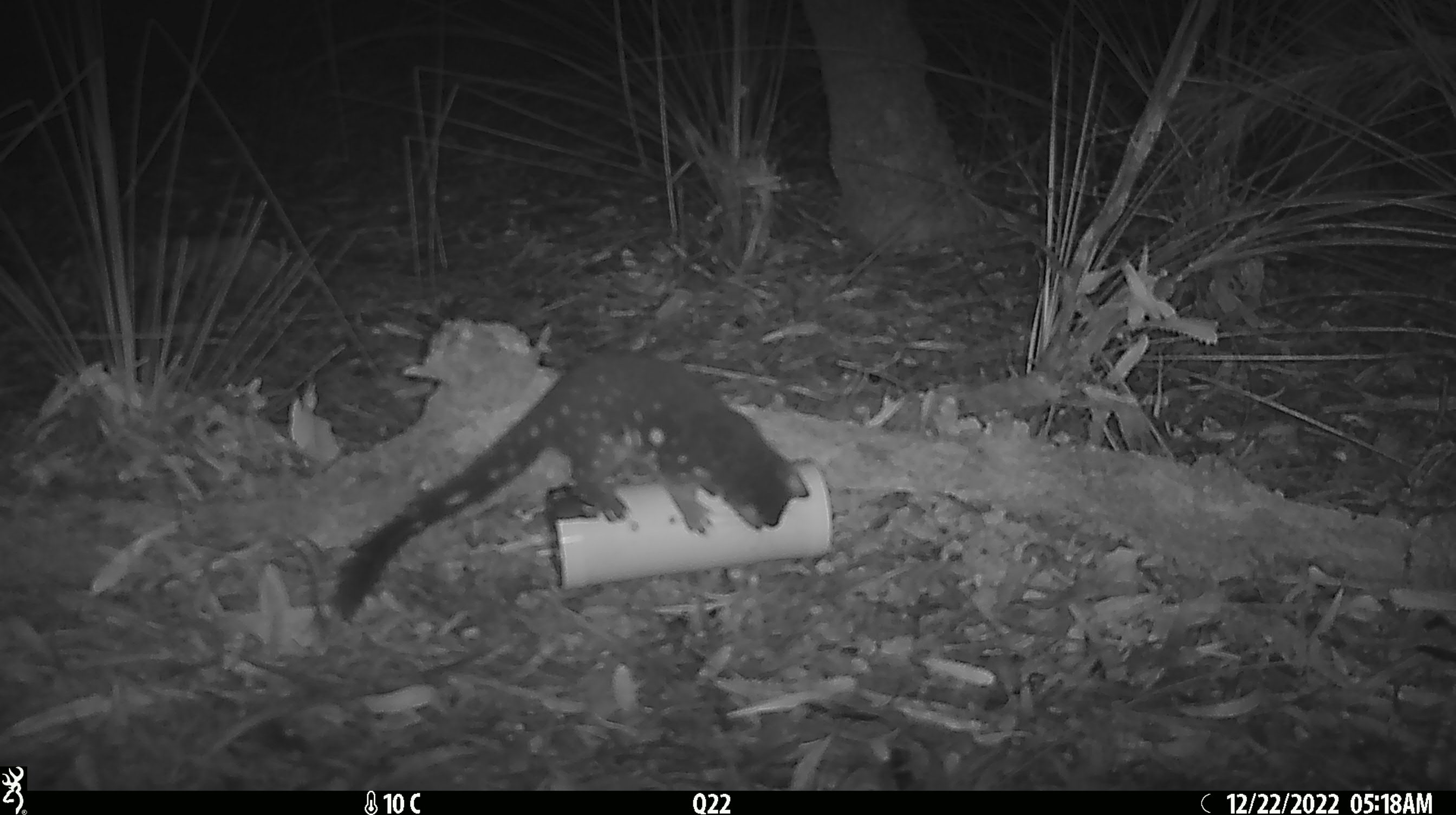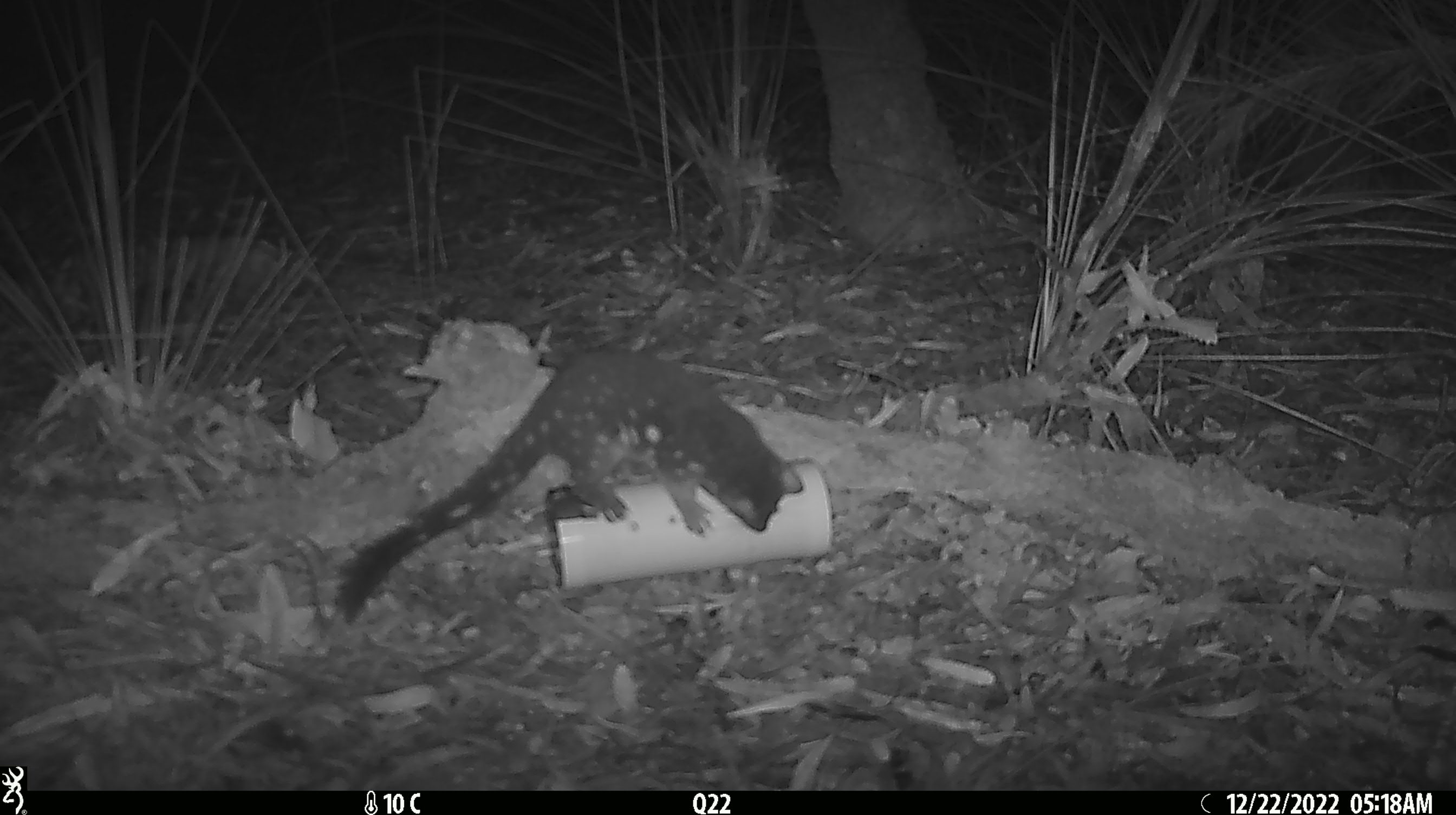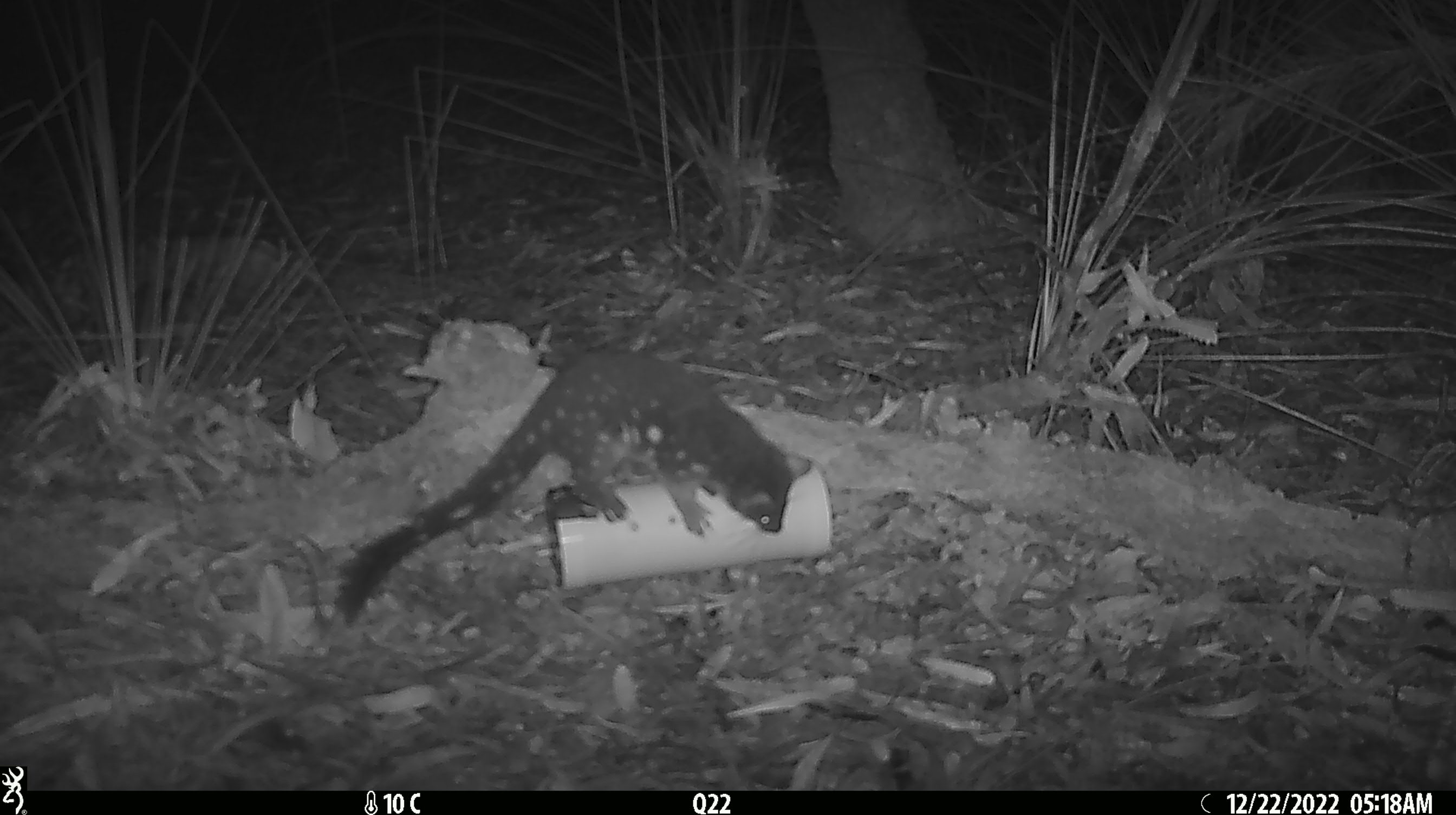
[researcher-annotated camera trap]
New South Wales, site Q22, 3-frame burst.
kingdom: Animalia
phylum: Chordata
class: Mammalia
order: Dasyuromorphia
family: Dasyuridae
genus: Dasyurus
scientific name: Dasyurus maculatus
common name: spotted-tailed quoll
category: quoll